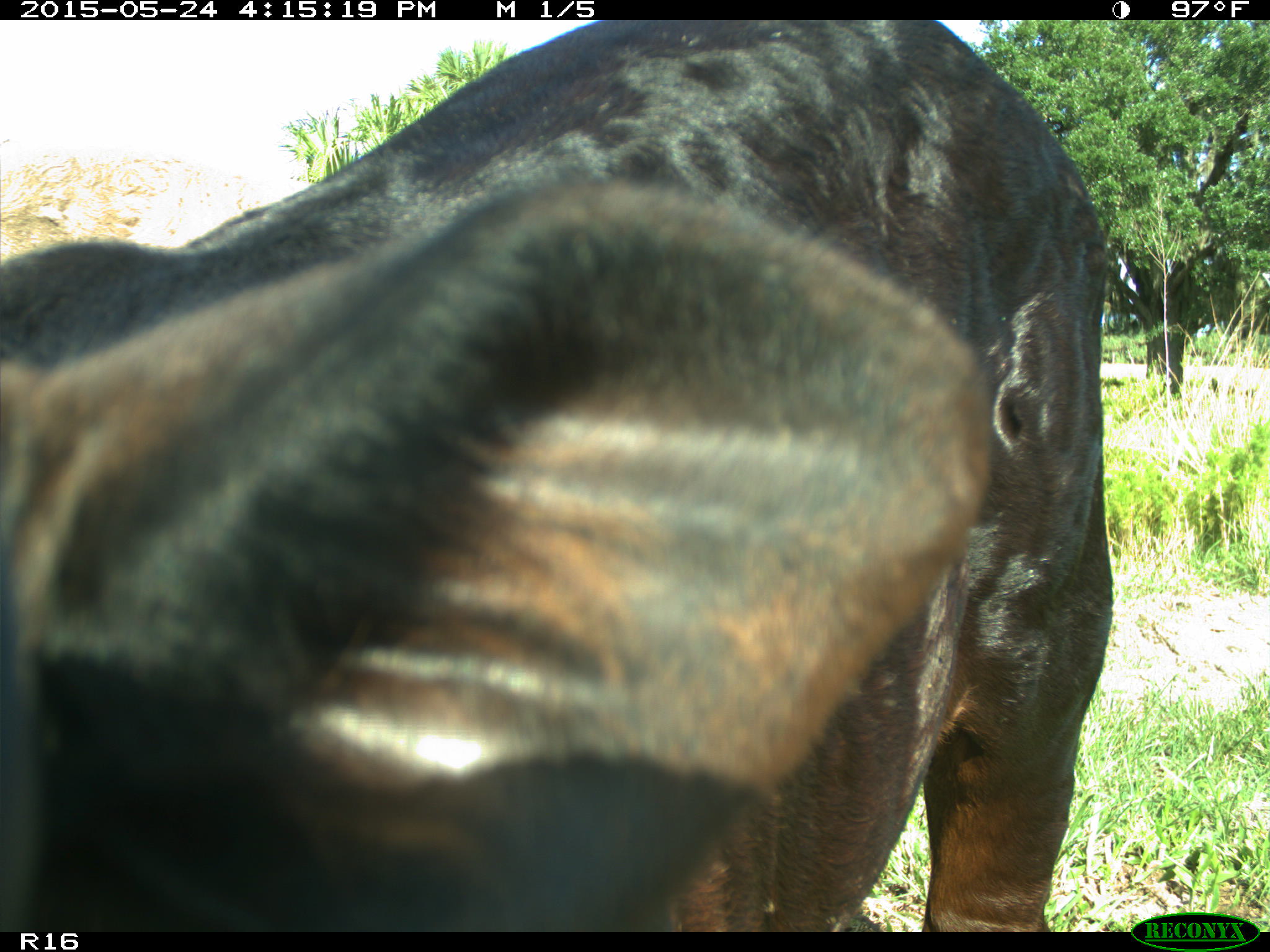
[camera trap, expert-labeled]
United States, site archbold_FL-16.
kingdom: Animalia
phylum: Chordata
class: Mammalia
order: Artiodactyla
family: Bovidae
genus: Bos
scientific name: Bos taurus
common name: domestic cow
Bos taurus (domestic cow).